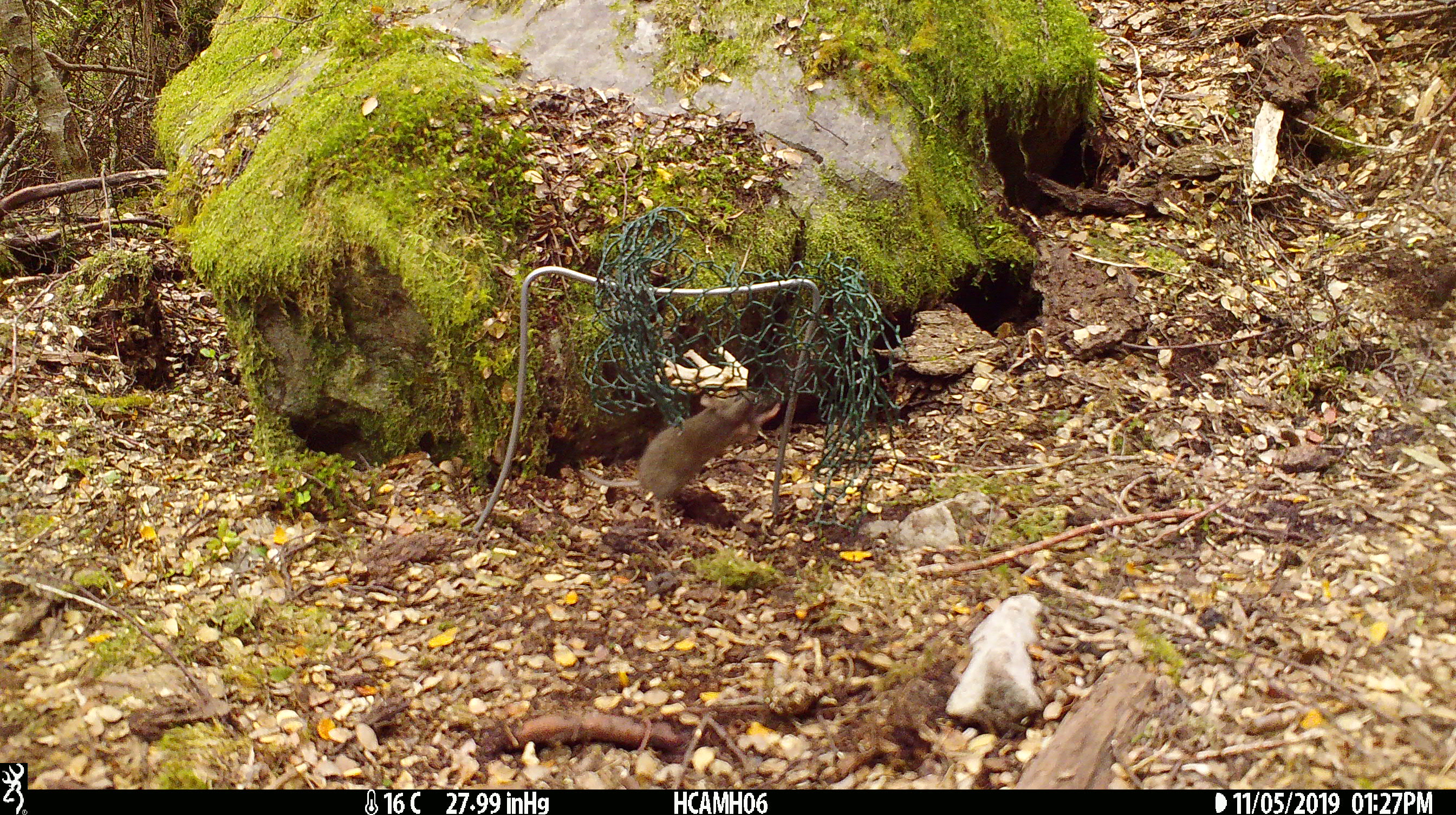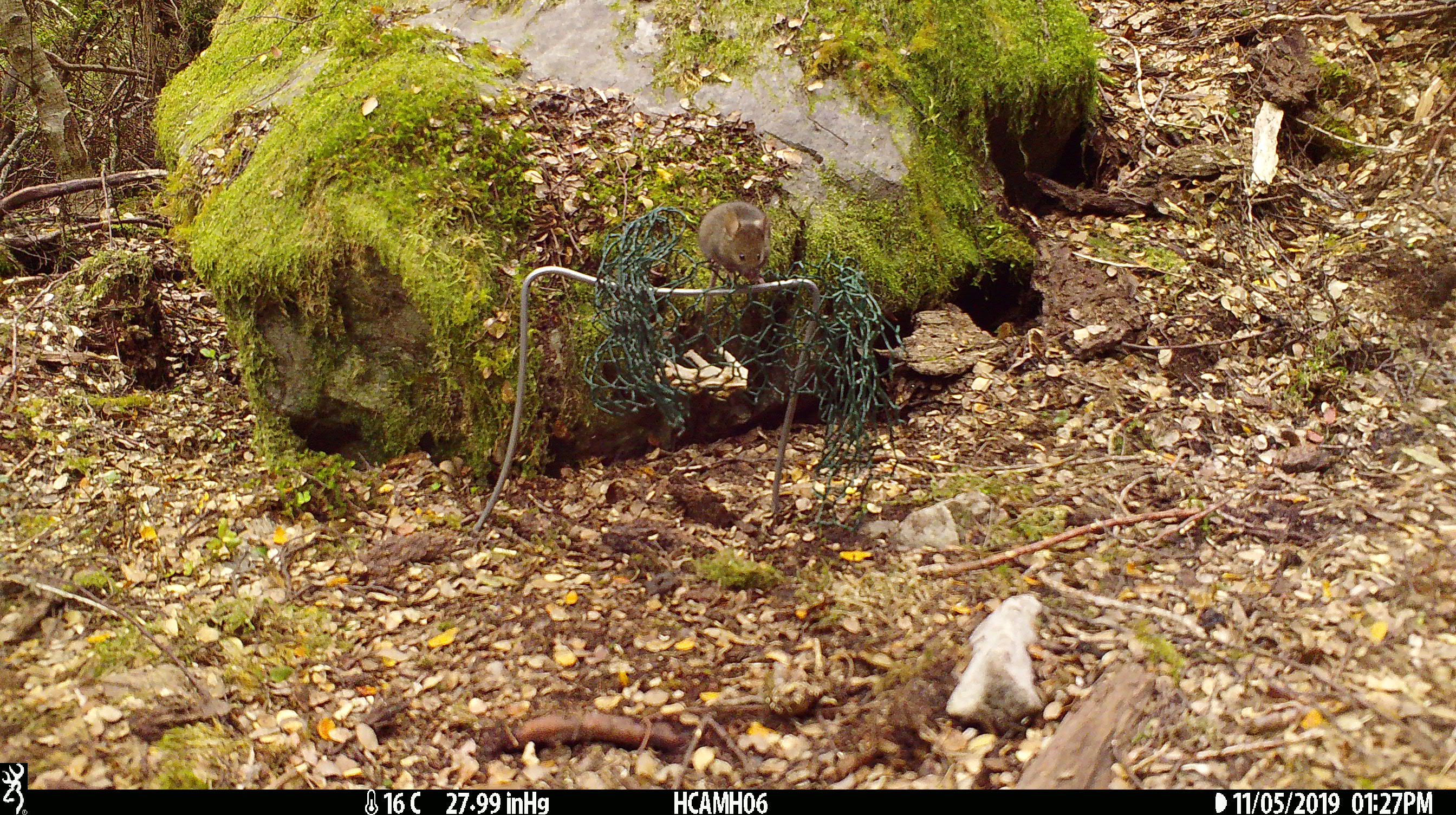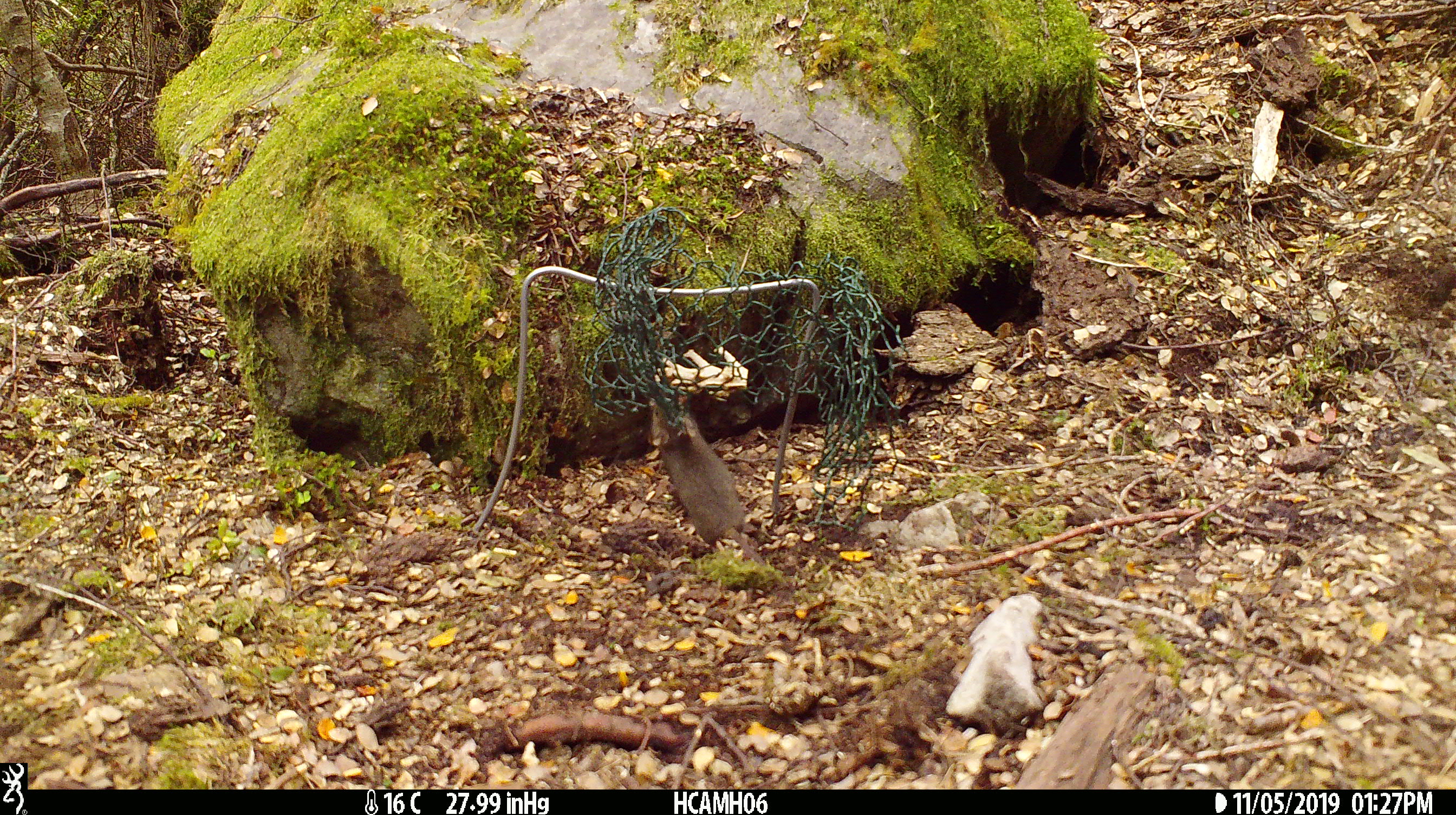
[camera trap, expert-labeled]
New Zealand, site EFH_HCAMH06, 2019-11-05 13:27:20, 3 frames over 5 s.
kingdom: Animalia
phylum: Chordata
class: Mammalia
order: Rodentia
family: Muridae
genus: Mus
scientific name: Mus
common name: mouse